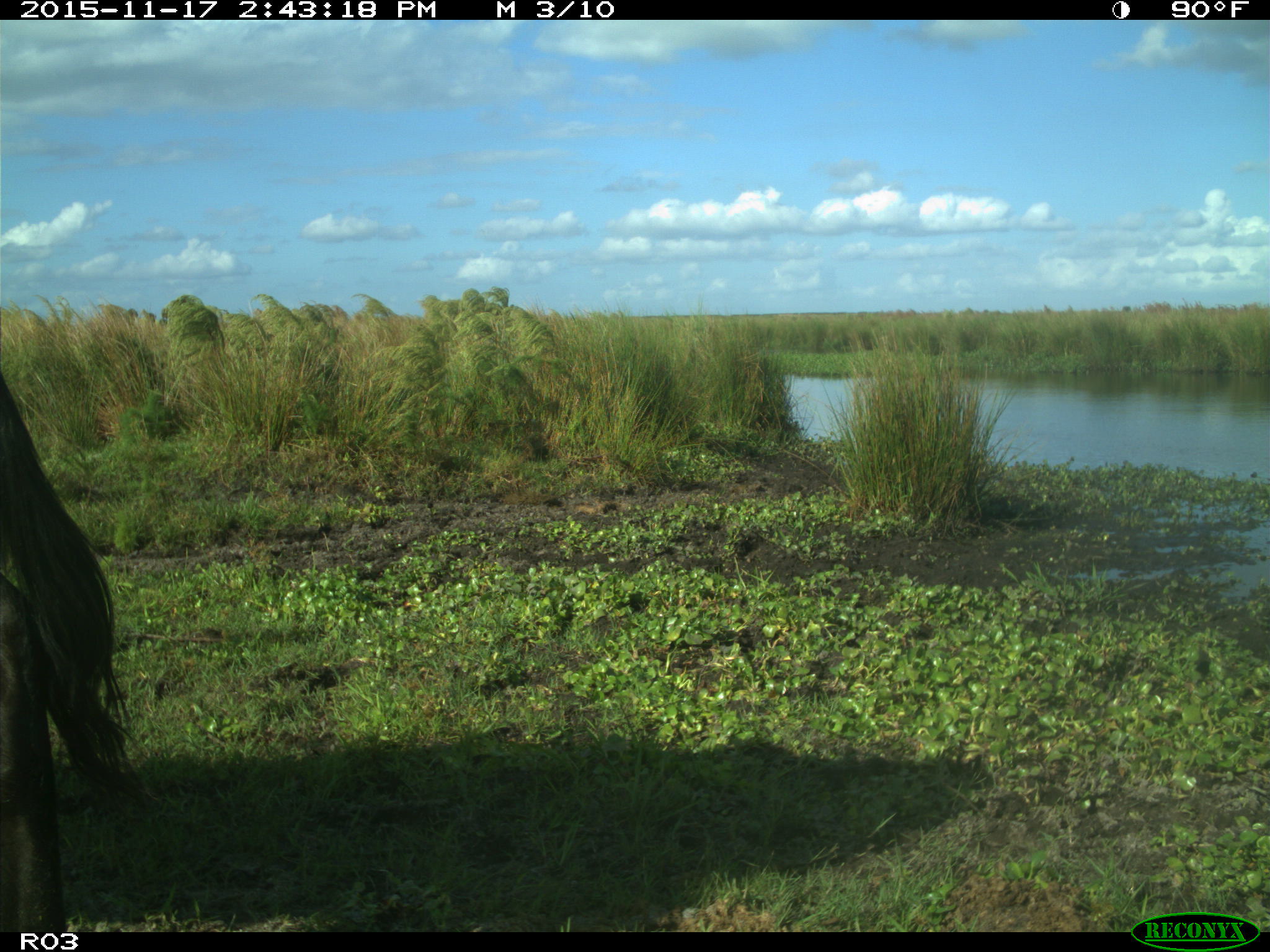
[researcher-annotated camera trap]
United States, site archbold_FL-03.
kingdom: Animalia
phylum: Chordata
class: Mammalia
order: Artiodactyla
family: Bovidae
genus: Bos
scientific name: Bos taurus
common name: domestic cow